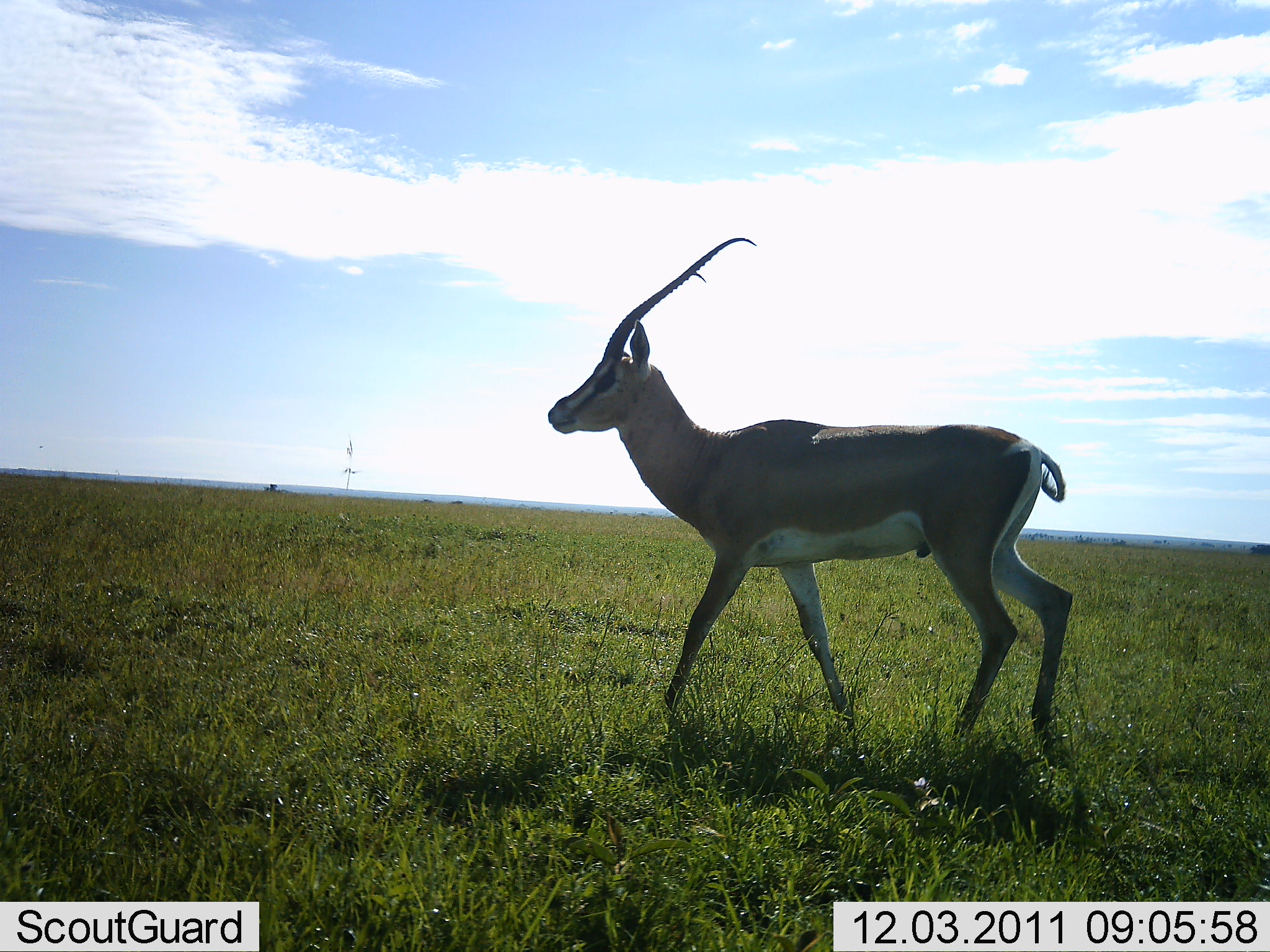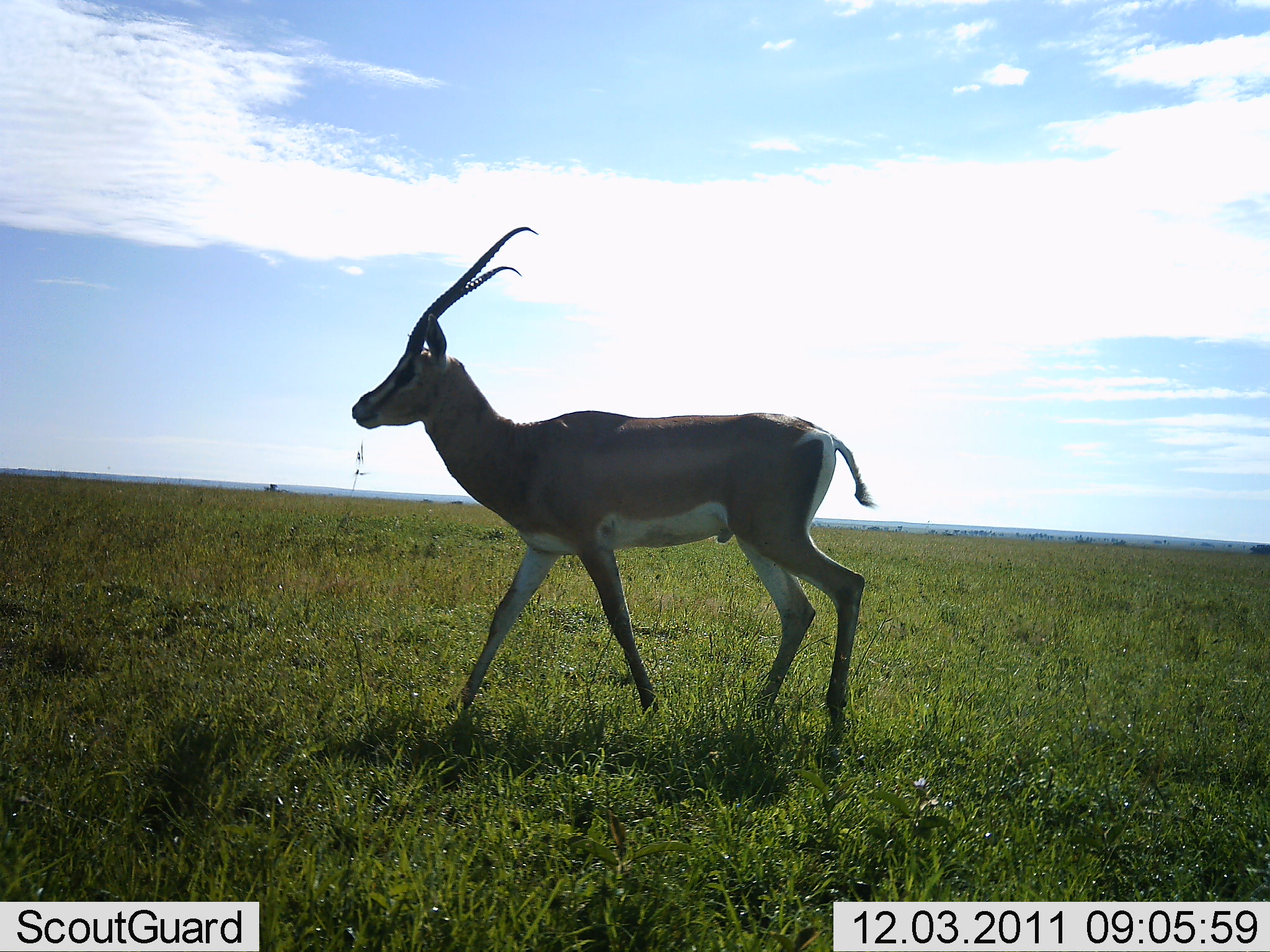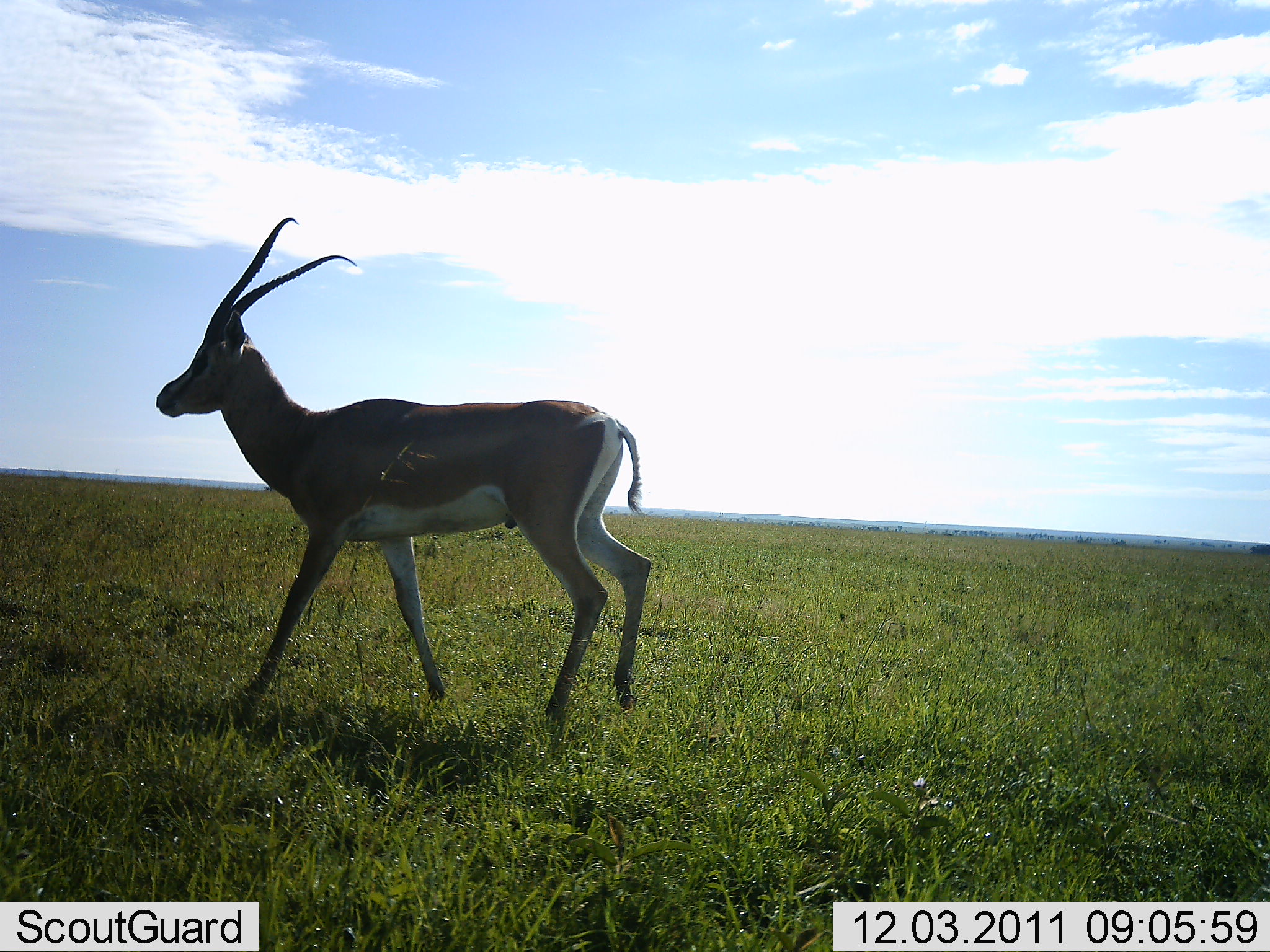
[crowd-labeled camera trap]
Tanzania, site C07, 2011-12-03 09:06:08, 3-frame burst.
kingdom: Animalia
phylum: Chordata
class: Mammalia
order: Artiodactyla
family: Bovidae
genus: Nanger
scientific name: Nanger granti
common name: grant's gazelle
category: gazellegrants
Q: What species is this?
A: Gazellegrants (grant's gazelle) (Nanger granti).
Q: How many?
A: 1.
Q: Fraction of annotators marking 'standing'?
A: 7%.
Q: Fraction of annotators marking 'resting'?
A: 0%.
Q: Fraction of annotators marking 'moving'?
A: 93%.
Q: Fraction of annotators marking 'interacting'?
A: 0%.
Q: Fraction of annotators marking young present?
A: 0%.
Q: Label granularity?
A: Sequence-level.